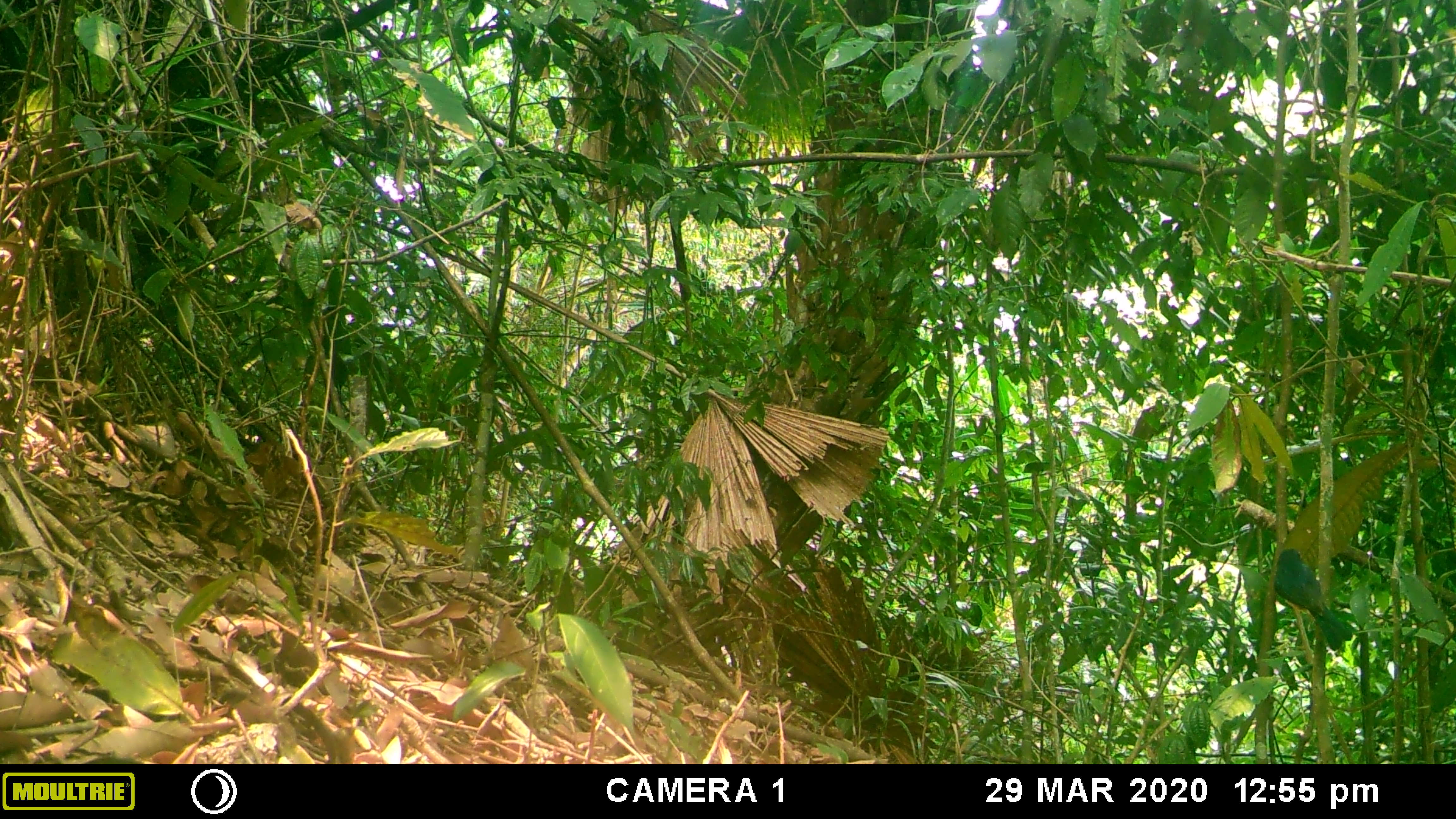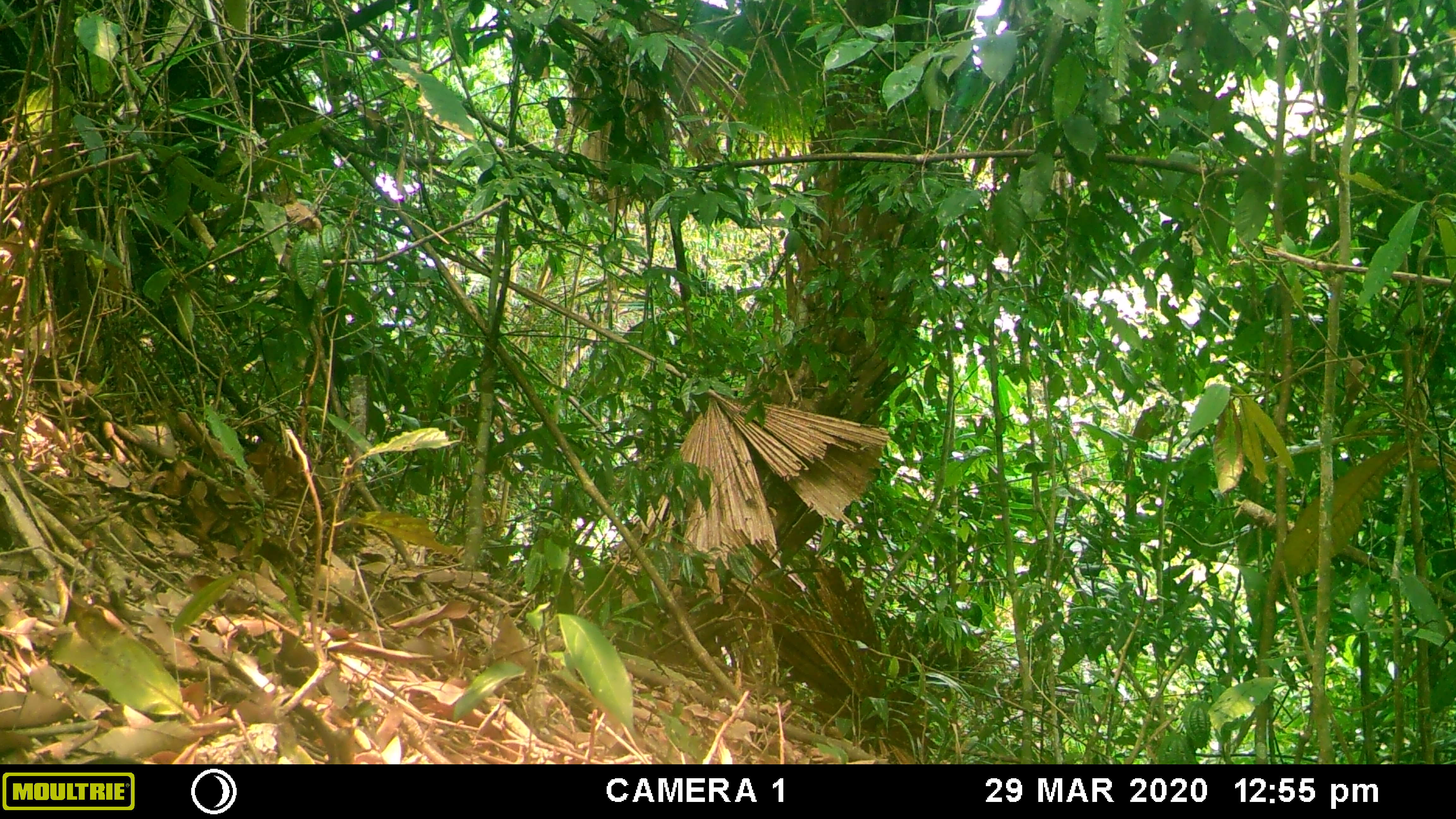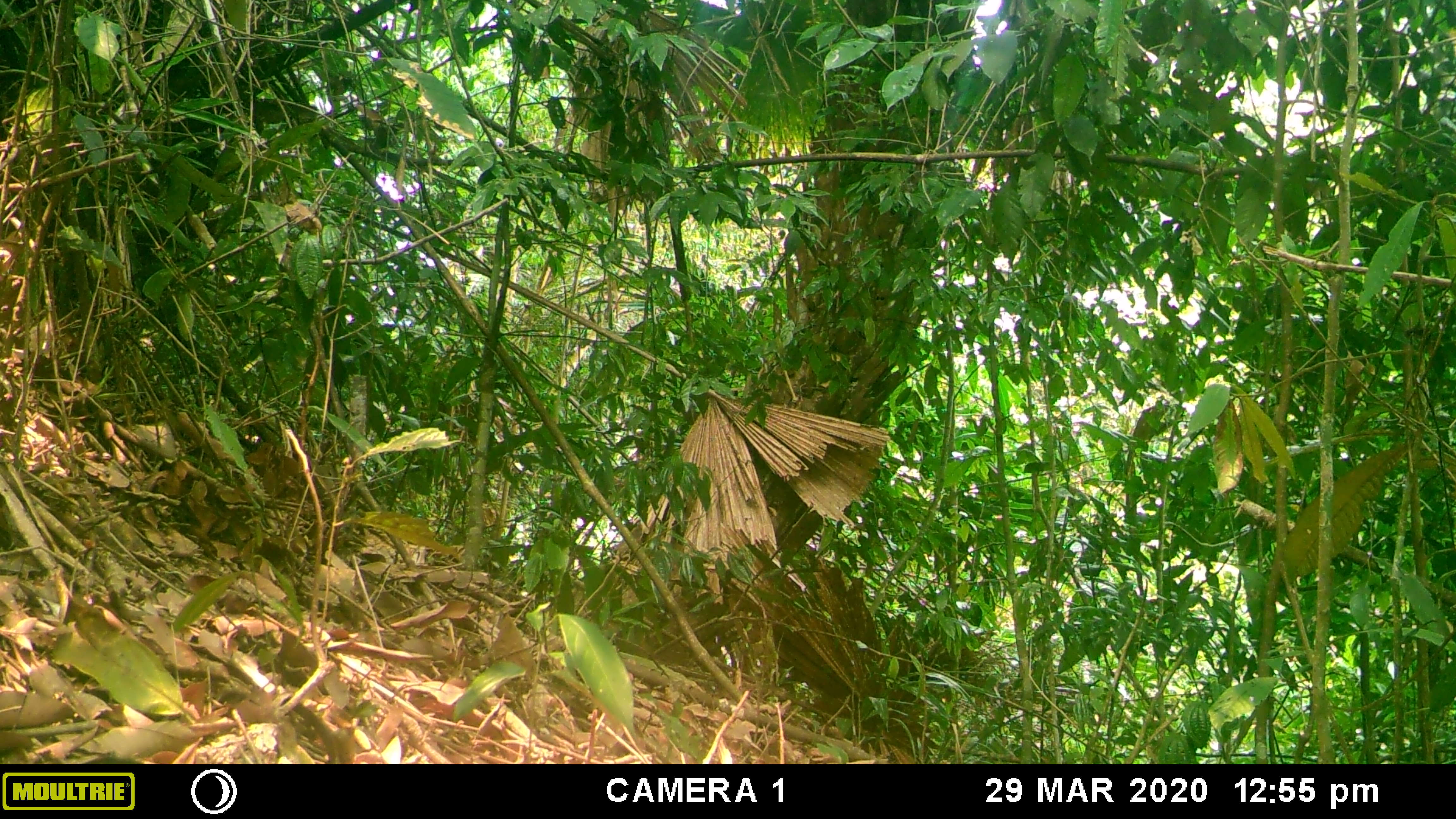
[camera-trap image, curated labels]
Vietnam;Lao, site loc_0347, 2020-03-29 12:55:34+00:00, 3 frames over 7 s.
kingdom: Animalia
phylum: Chordata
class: Aves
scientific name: Aves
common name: bird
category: unidentified bird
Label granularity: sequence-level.